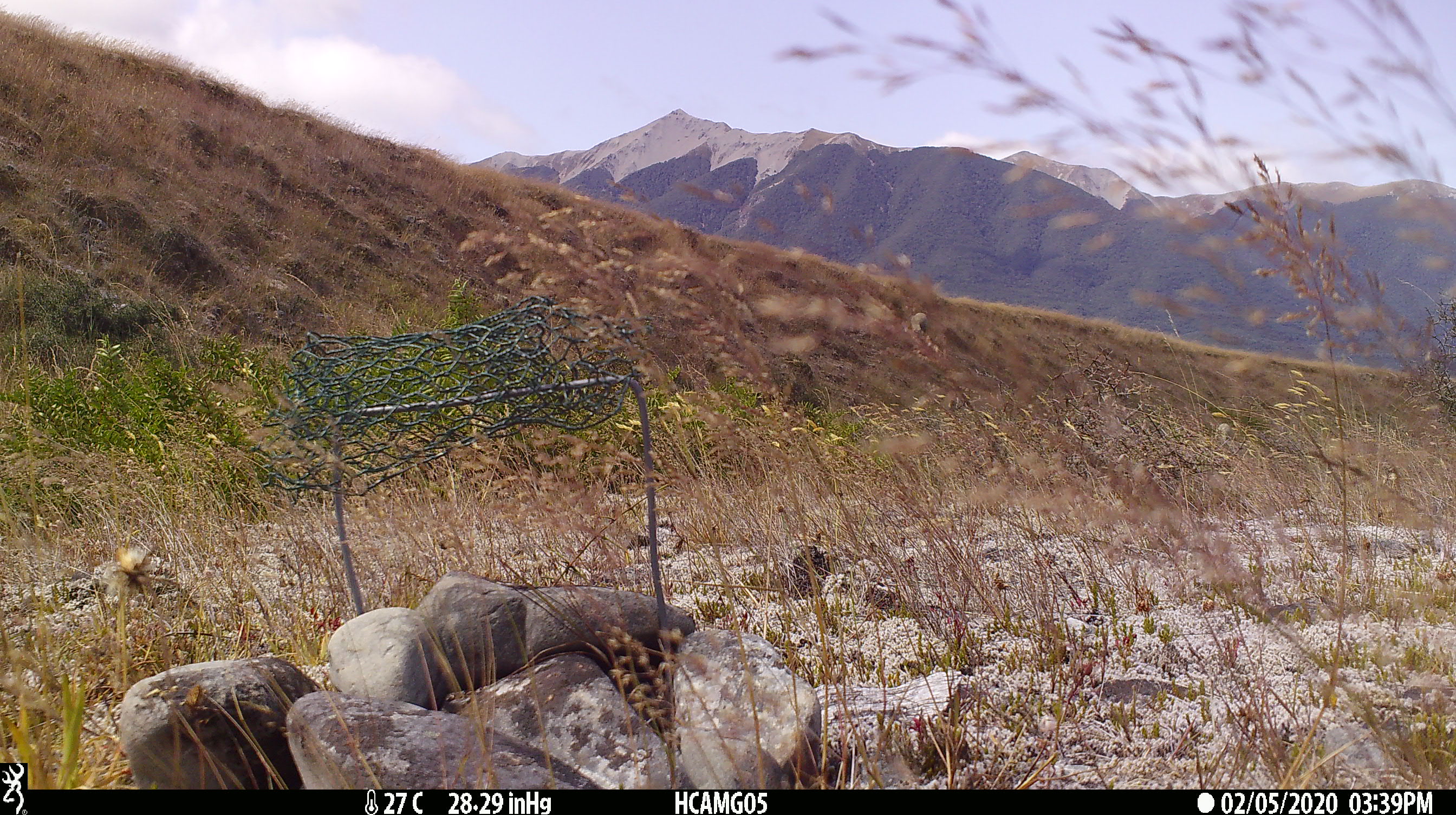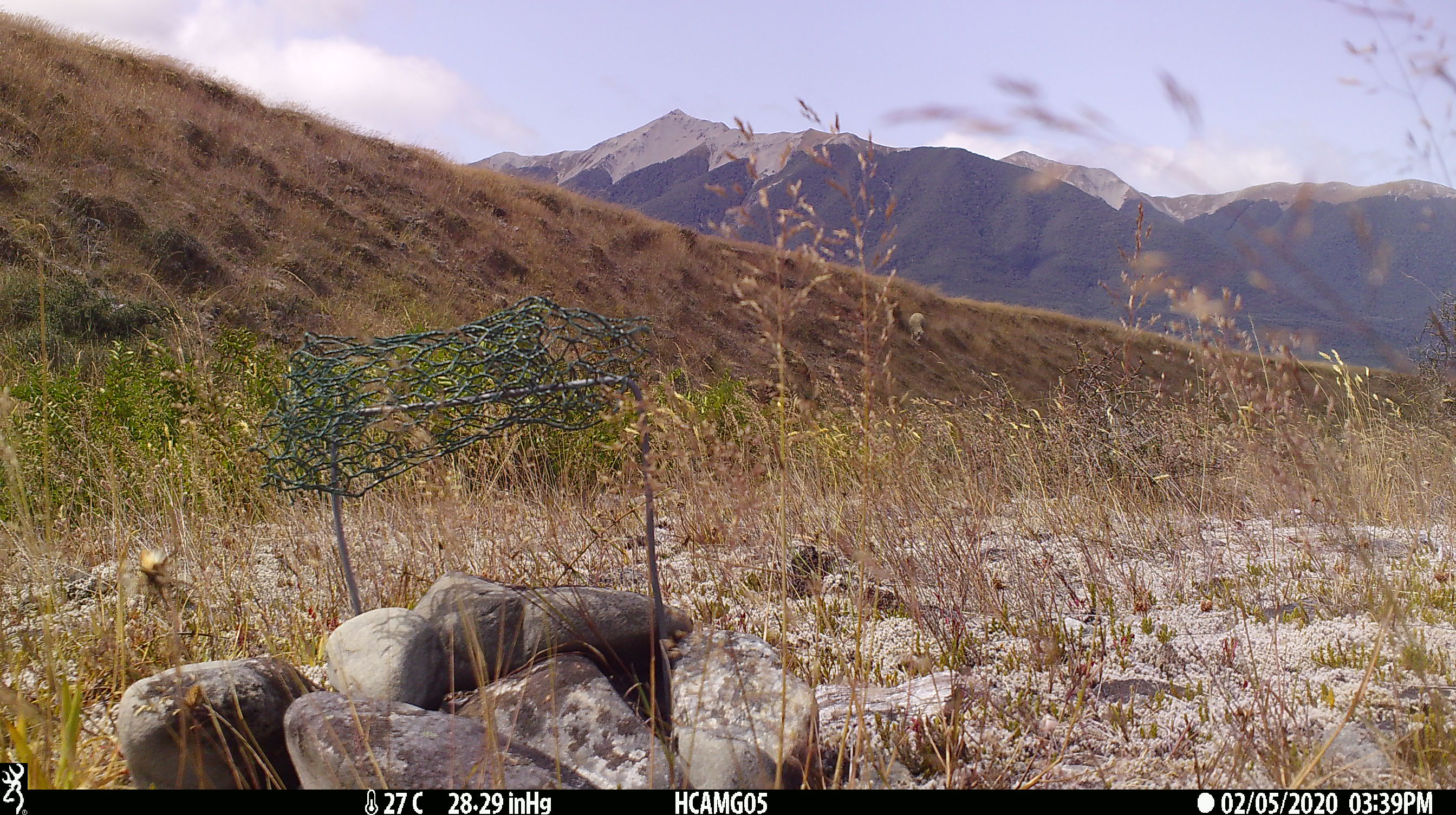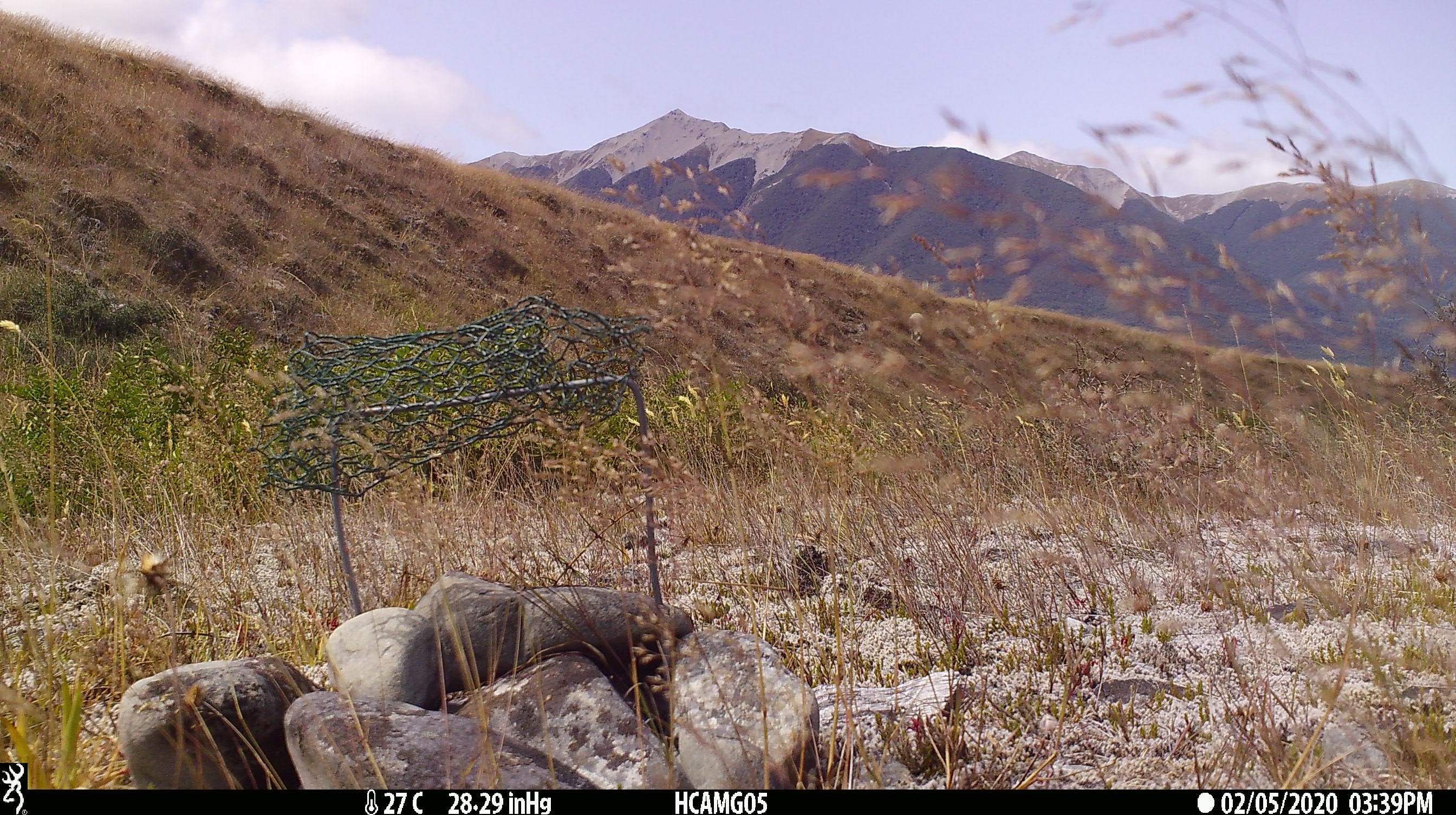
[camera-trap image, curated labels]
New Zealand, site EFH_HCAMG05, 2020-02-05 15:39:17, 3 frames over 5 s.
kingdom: Animalia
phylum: Chordata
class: Mammalia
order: Artiodactyla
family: Bovidae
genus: Ovis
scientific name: Ovis aries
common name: domestic sheep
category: sheep